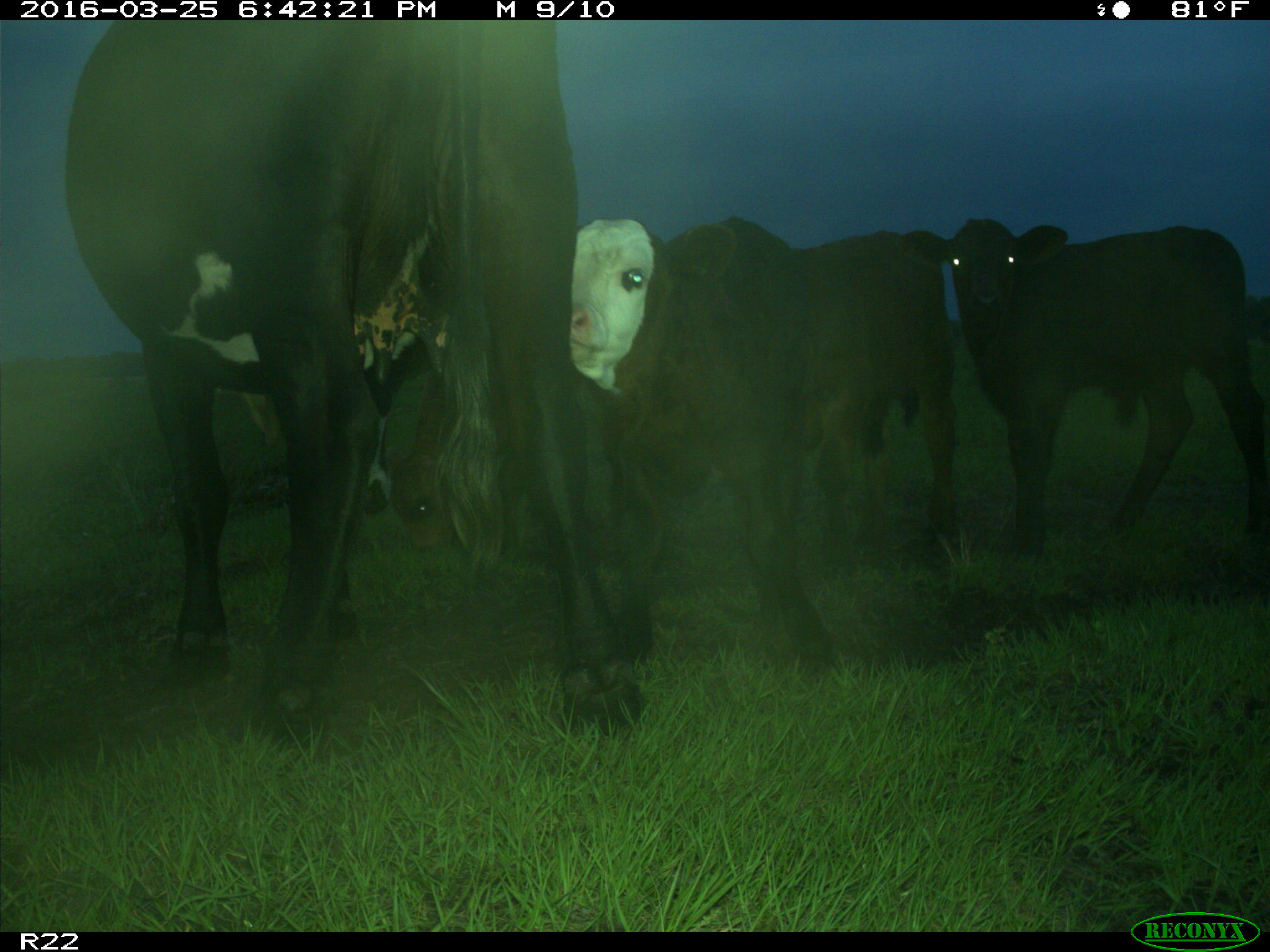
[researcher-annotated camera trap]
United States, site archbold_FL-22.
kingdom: Animalia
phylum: Chordata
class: Mammalia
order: Artiodactyla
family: Bovidae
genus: Bos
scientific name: Bos taurus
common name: domestic cow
Bos taurus (domestic cow).